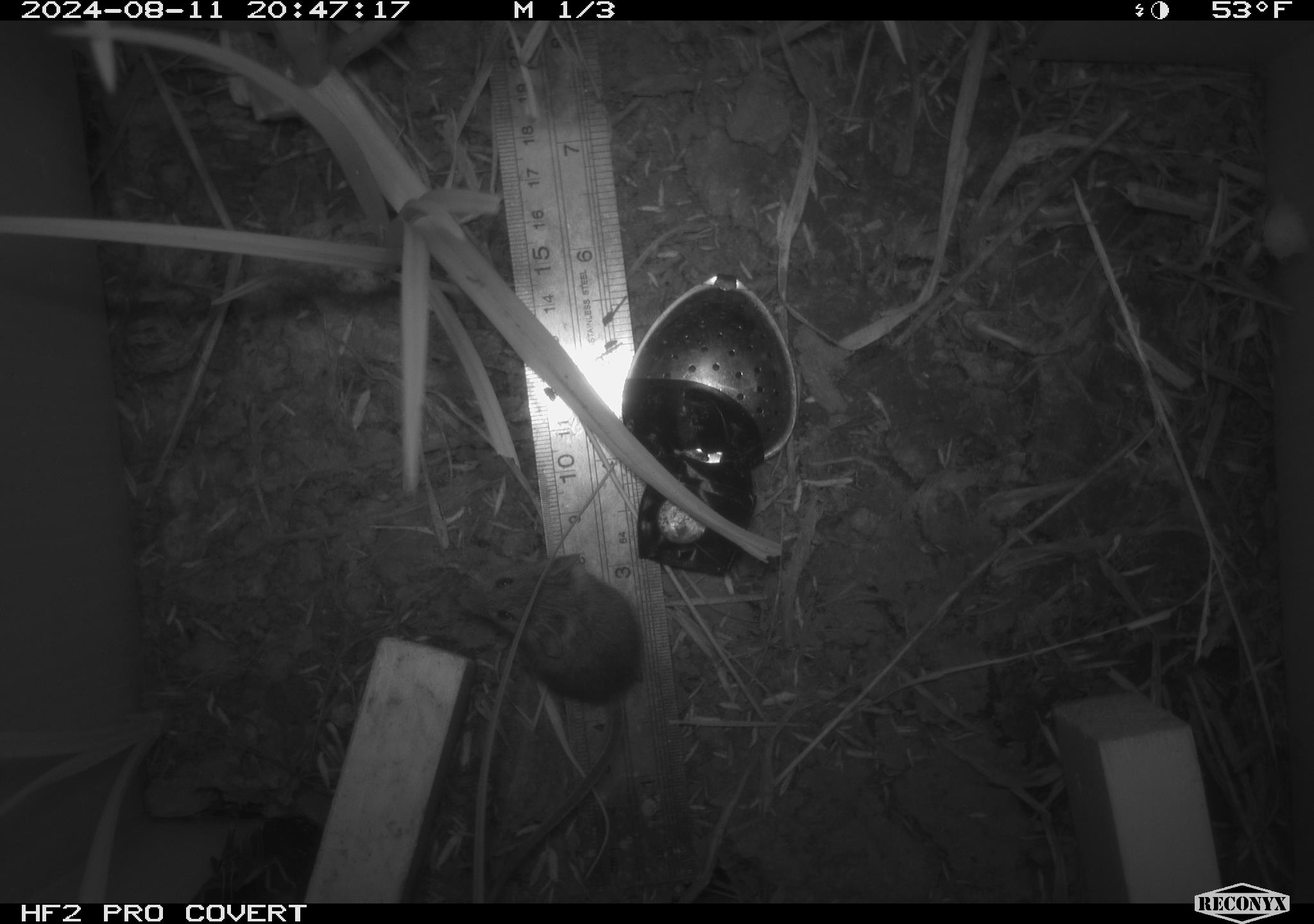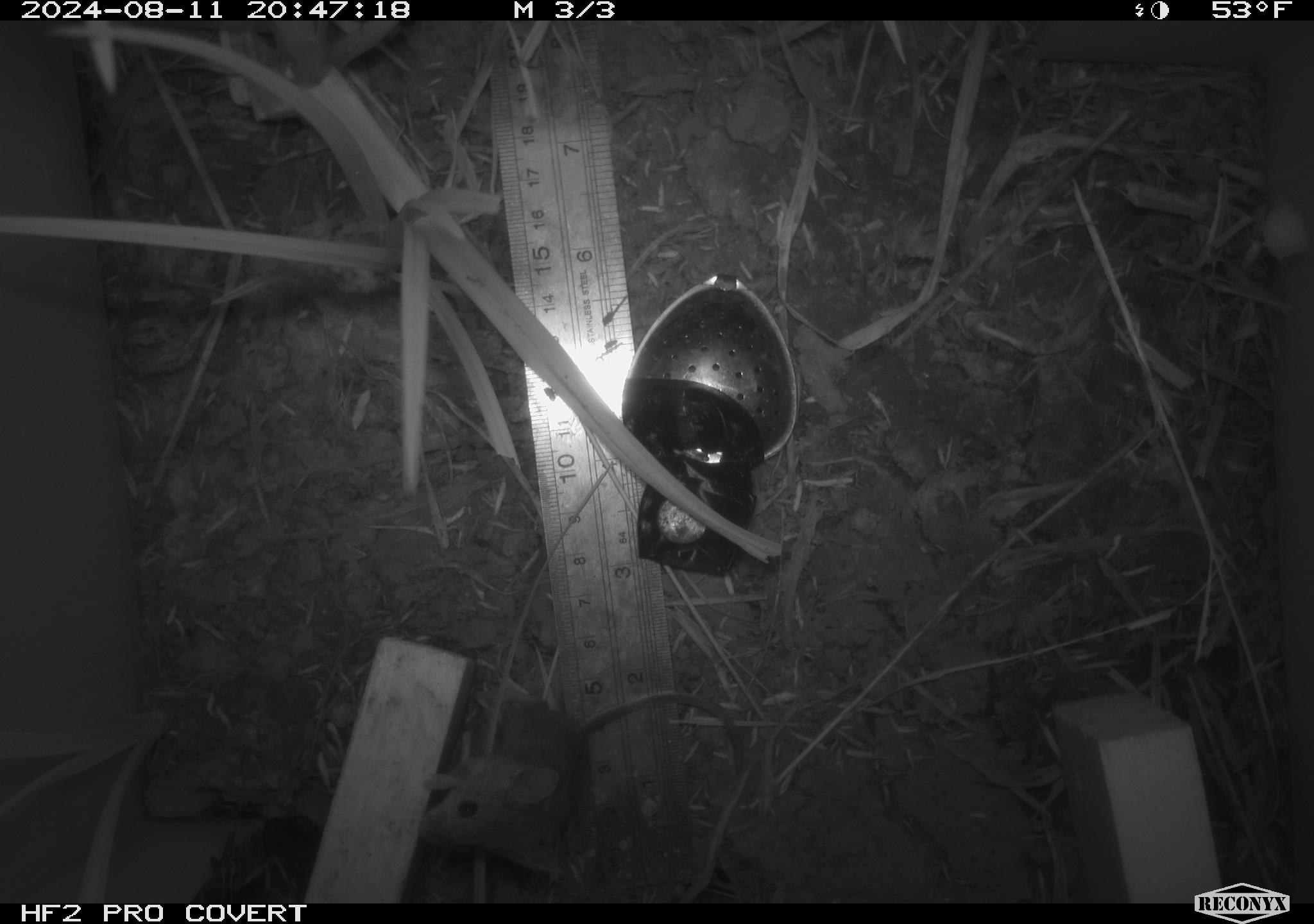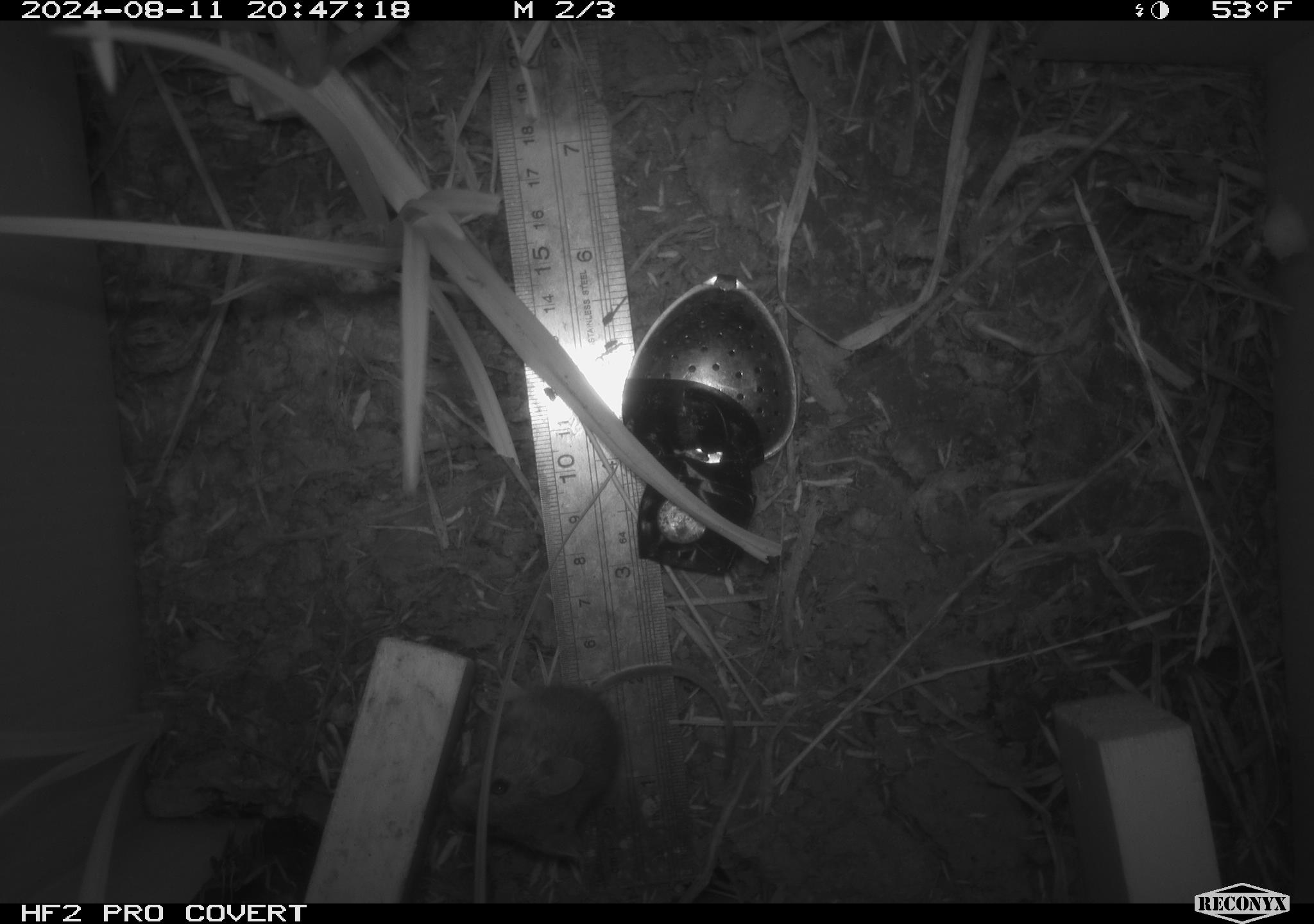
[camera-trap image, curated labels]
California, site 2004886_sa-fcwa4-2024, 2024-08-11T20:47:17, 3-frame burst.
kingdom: Animalia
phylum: Chordata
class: Mammalia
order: Rodentia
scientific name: Rodentia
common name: rodent